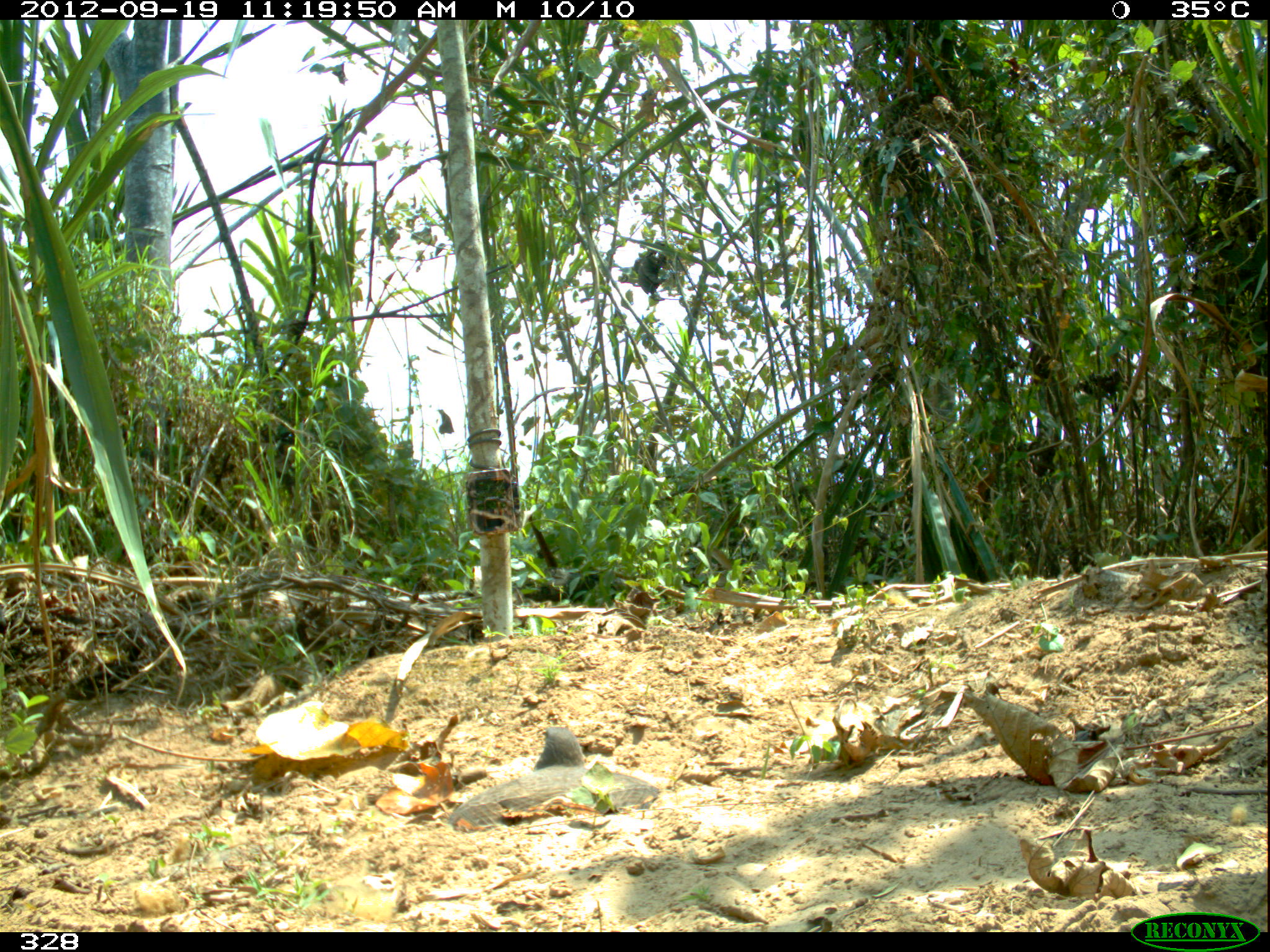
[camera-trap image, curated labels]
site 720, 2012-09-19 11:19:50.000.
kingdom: Animalia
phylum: Chordata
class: Aves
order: Caprimulgiformes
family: Caprimulgidae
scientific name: Caprimulgidae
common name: nightjars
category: unknown caprimulgidae